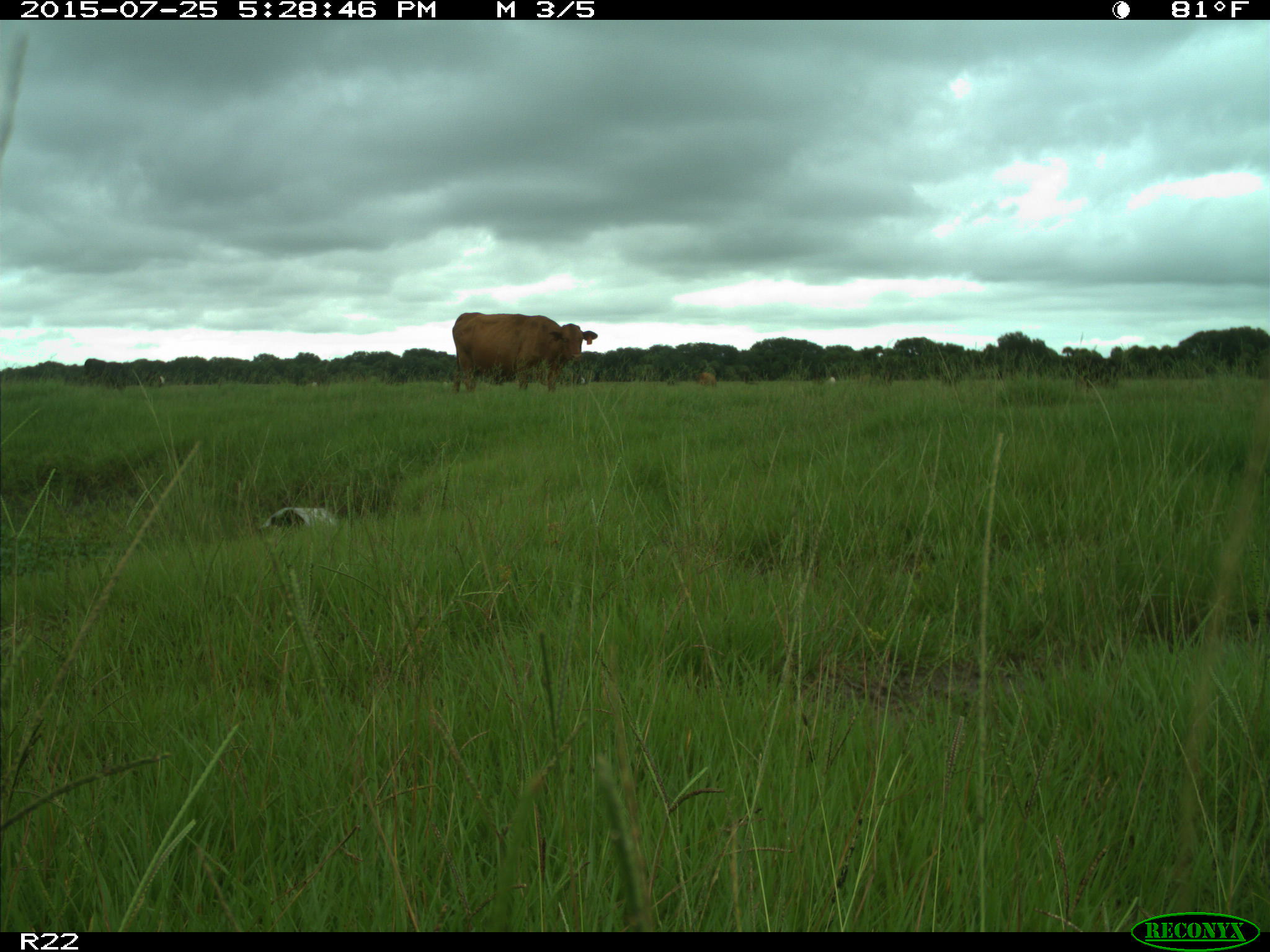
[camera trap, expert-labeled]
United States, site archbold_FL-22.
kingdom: Animalia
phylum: Chordata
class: Mammalia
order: Artiodactyla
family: Bovidae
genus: Bos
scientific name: Bos taurus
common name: domestic cow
Bos taurus (domestic cow).